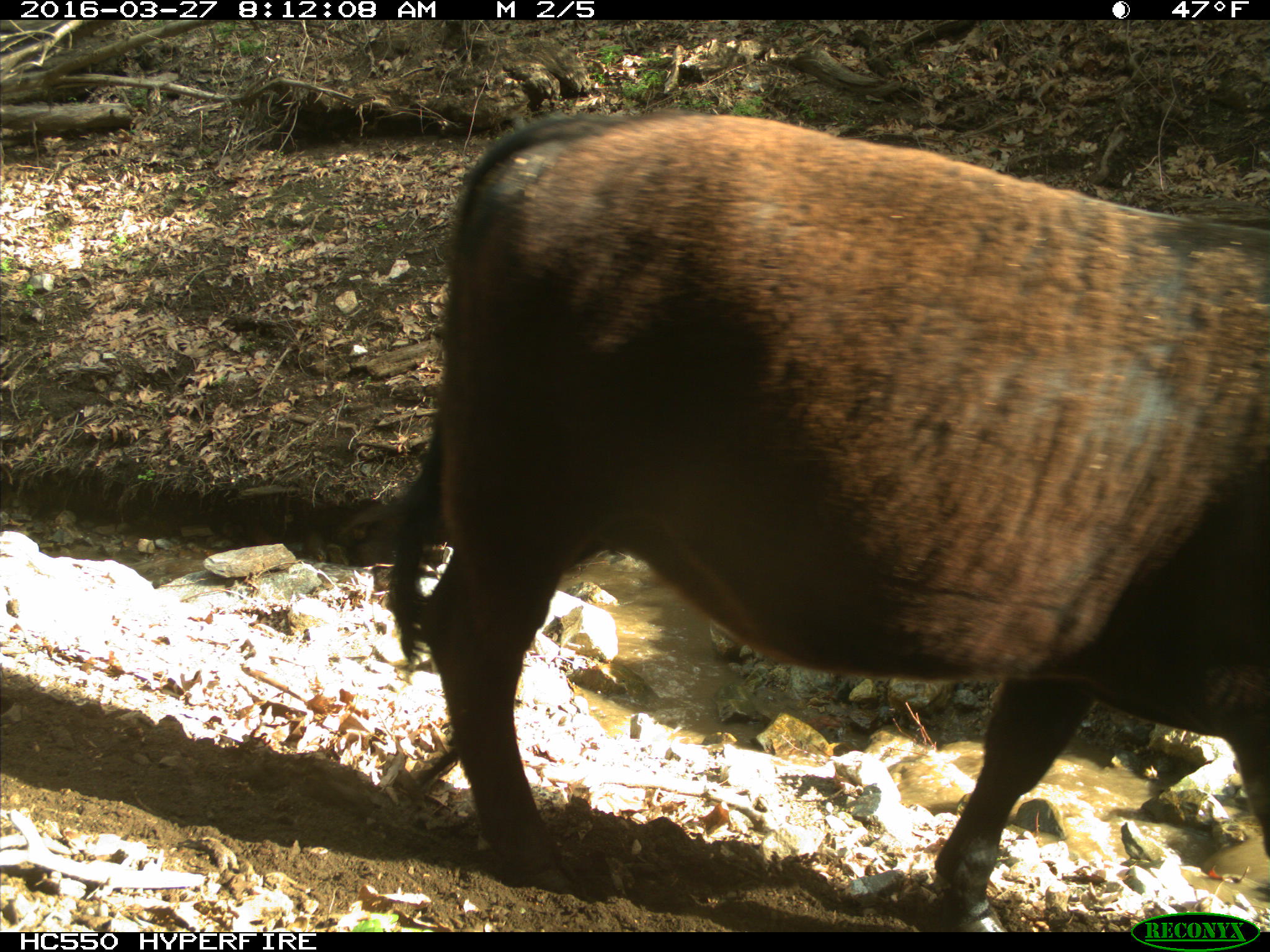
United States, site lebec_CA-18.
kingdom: Animalia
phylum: Chordata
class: Mammalia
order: Artiodactyla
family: Bovidae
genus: Bos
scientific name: Bos taurus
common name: domestic cow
Bos taurus (domestic cow).